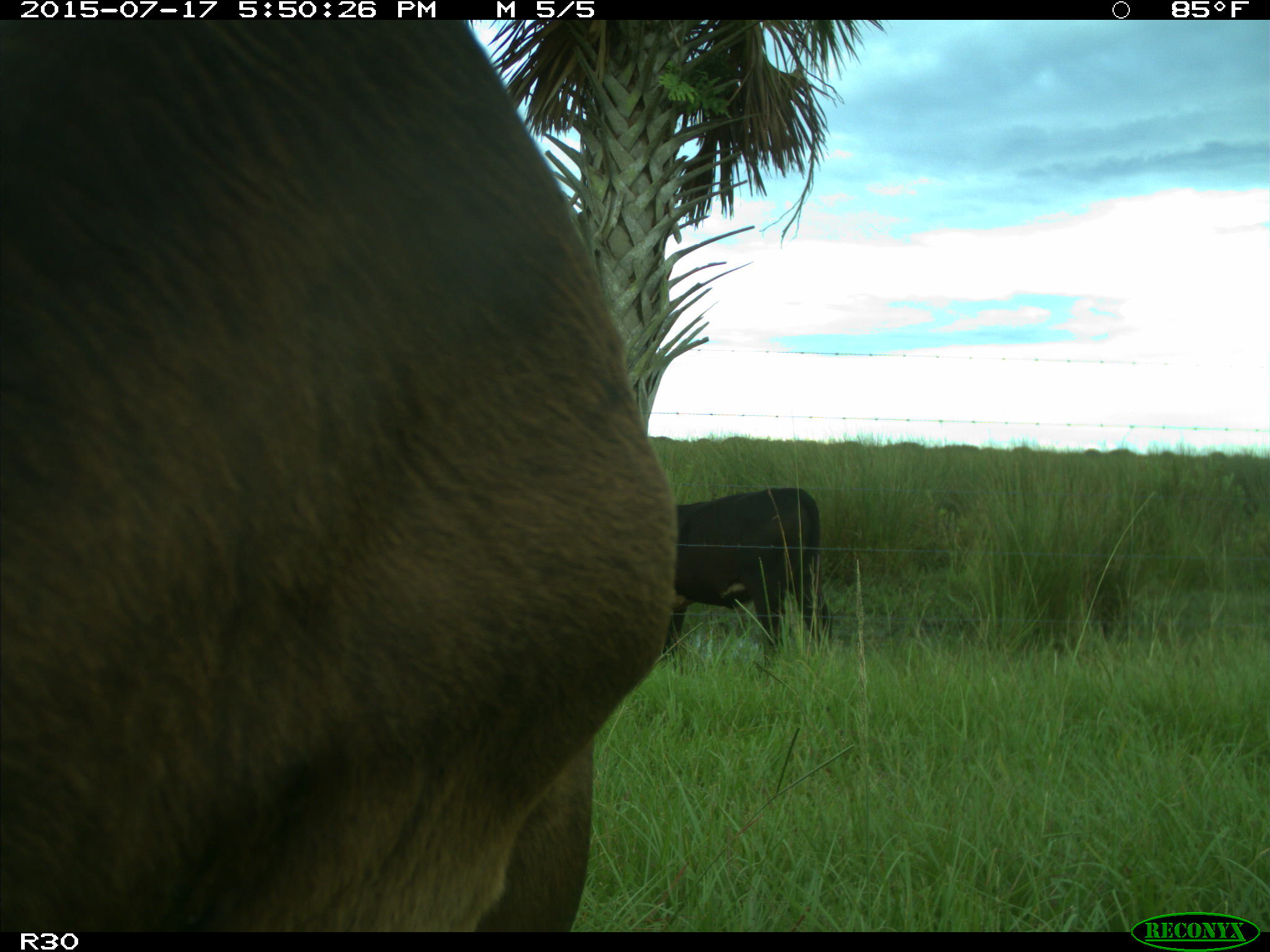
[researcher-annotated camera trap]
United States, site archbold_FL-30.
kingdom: Animalia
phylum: Chordata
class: Mammalia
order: Artiodactyla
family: Bovidae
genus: Bos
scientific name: Bos taurus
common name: domestic cow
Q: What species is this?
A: Bos taurus (domestic cow).